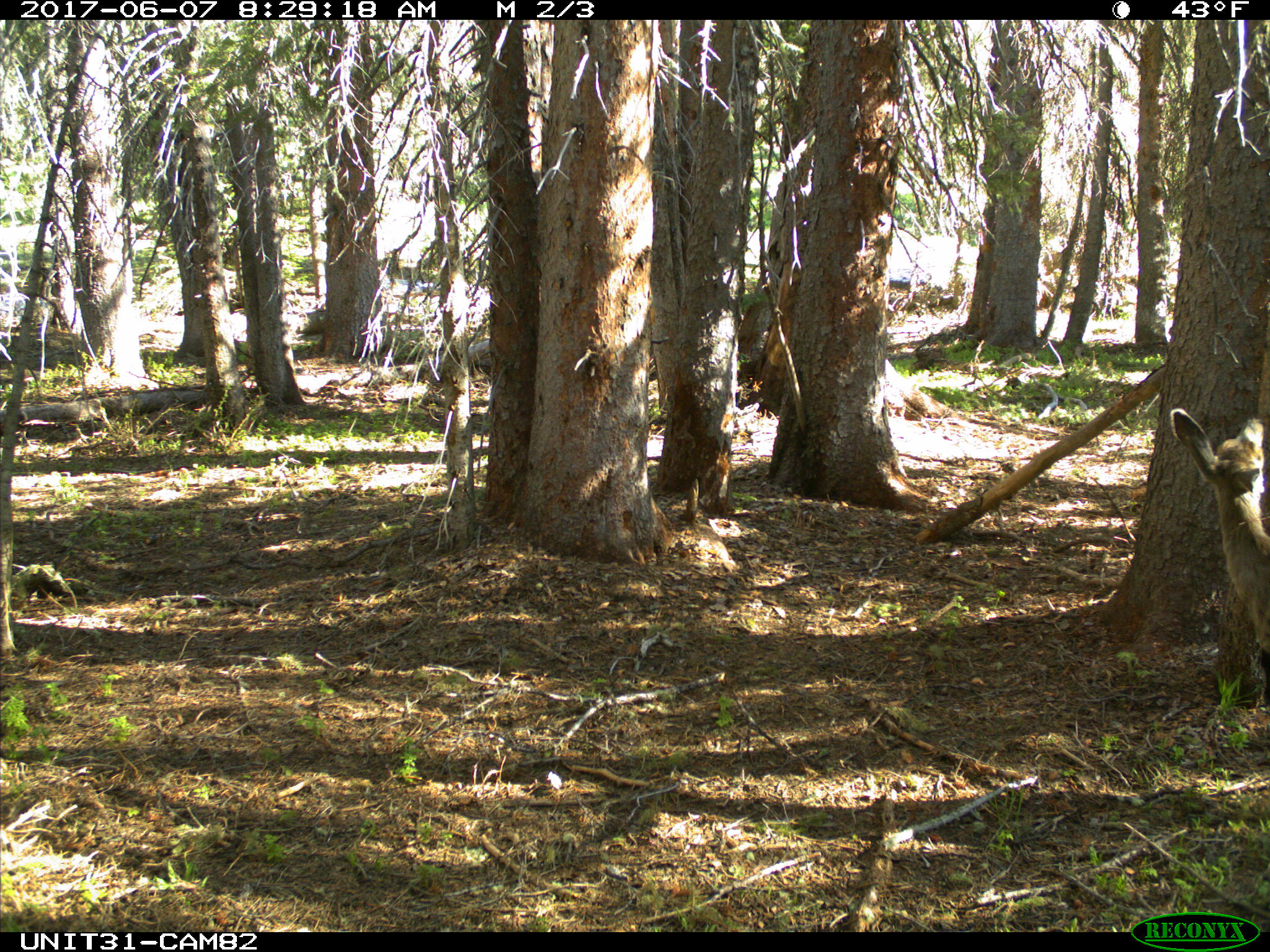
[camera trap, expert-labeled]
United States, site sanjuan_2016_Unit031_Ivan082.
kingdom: Animalia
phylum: Chordata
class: Mammalia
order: Artiodactyla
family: Cervidae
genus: Odocoileus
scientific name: Odocoileus hemionus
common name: mule deer